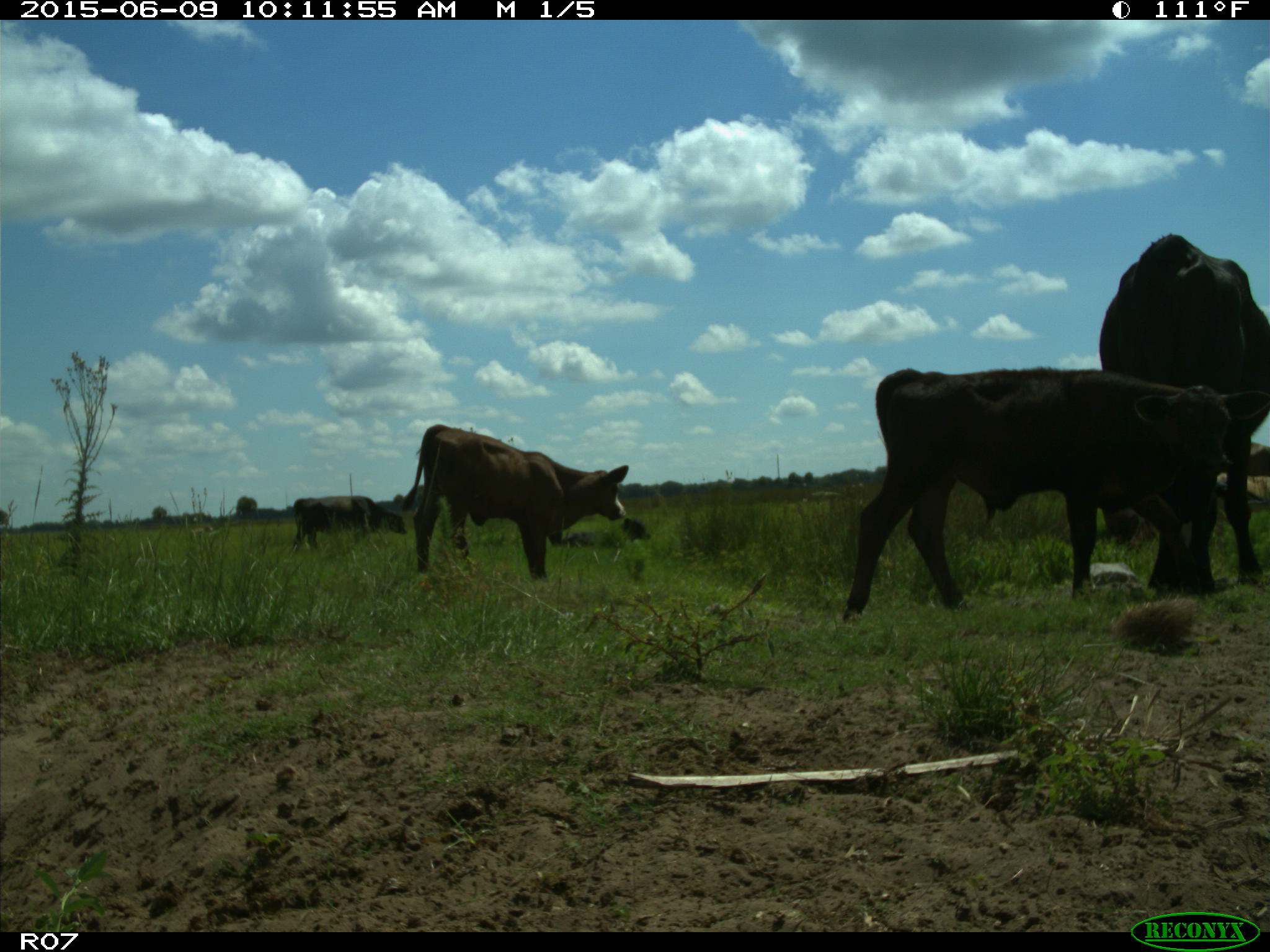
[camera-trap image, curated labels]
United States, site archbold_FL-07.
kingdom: Animalia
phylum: Chordata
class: Mammalia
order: Artiodactyla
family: Bovidae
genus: Bos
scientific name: Bos taurus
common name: domestic cow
Bos taurus (domestic cow).